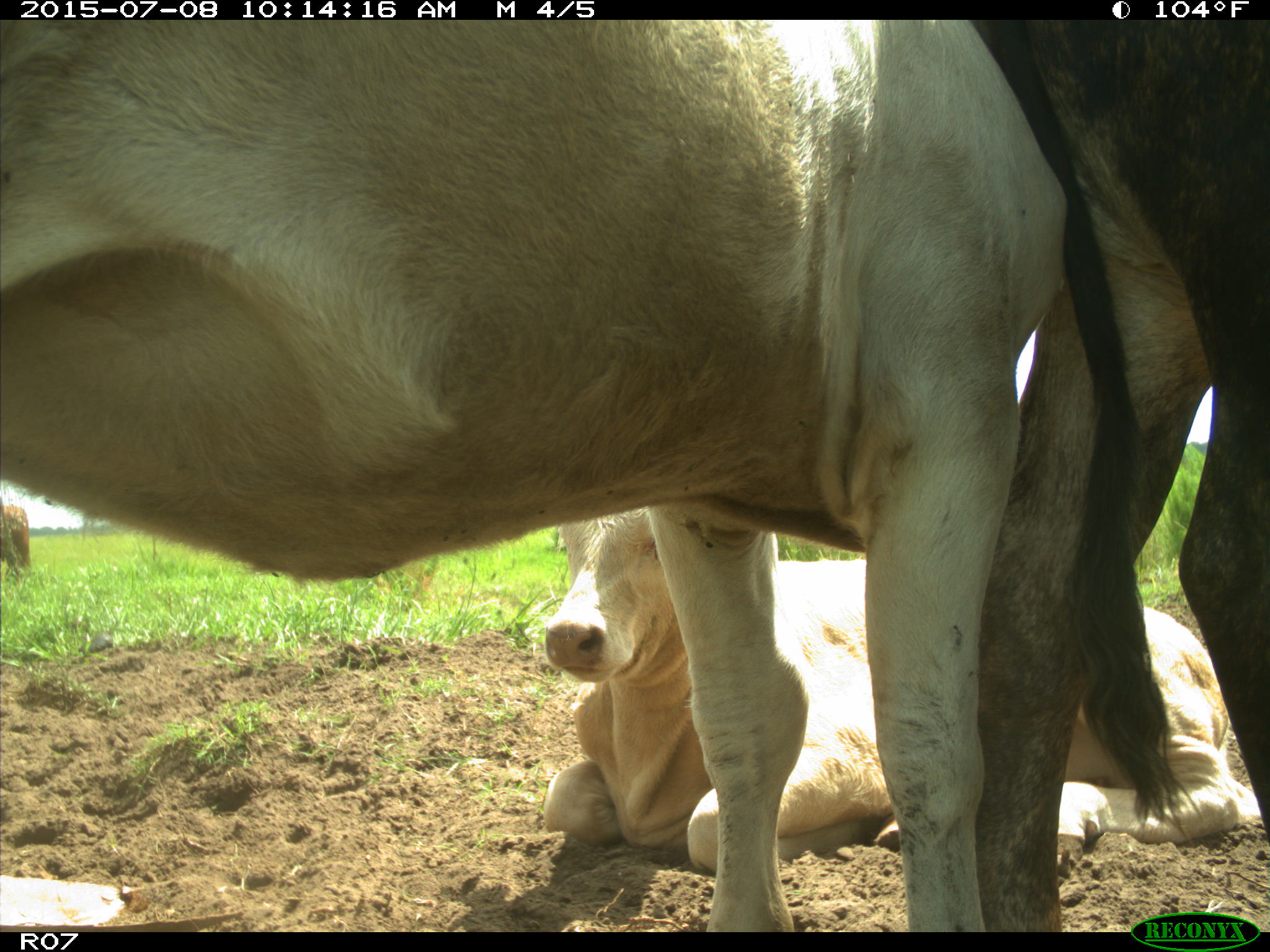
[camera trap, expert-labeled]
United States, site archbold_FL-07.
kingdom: Animalia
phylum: Chordata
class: Mammalia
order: Artiodactyla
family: Bovidae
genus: Bos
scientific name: Bos taurus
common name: domestic cow